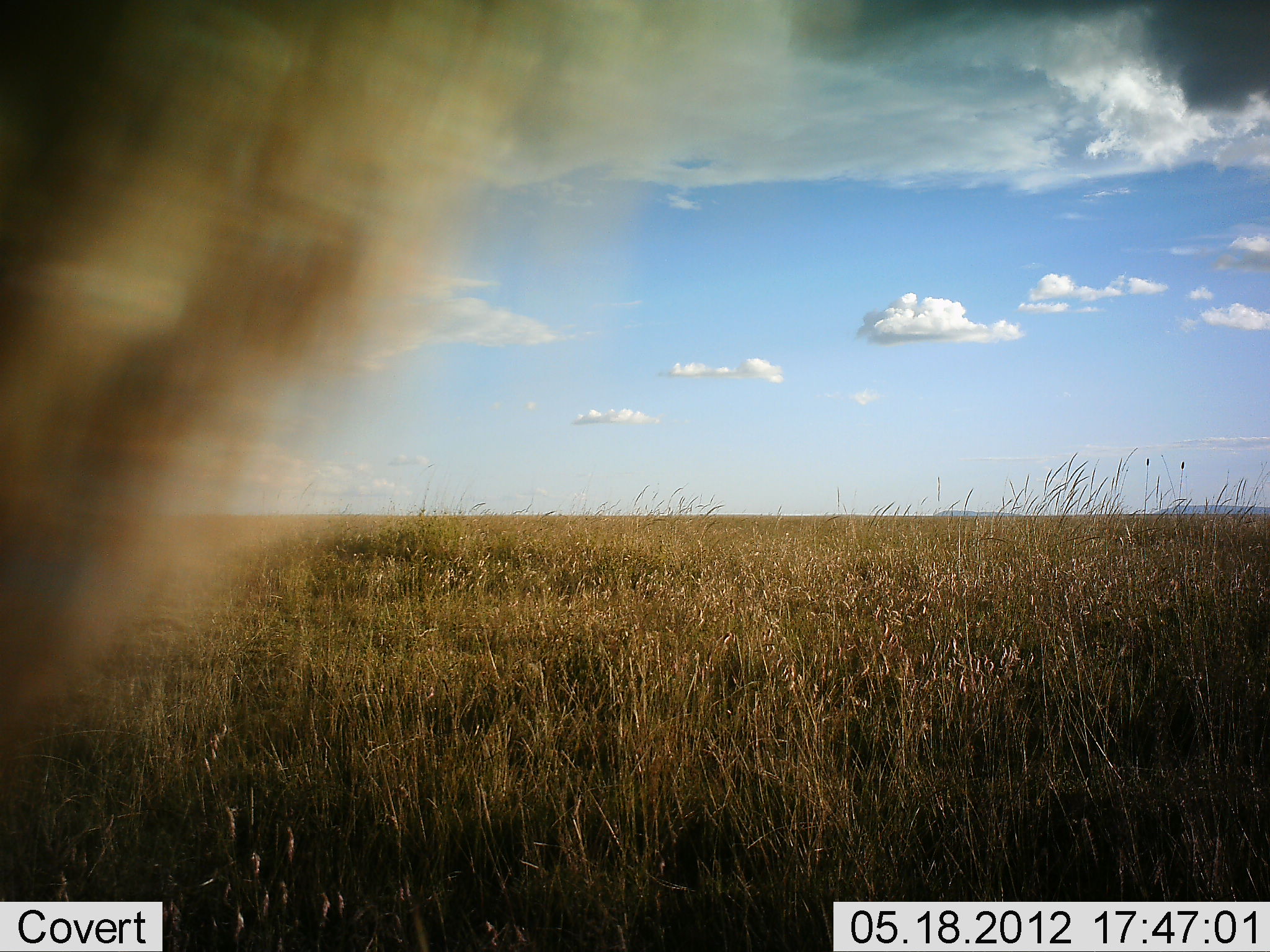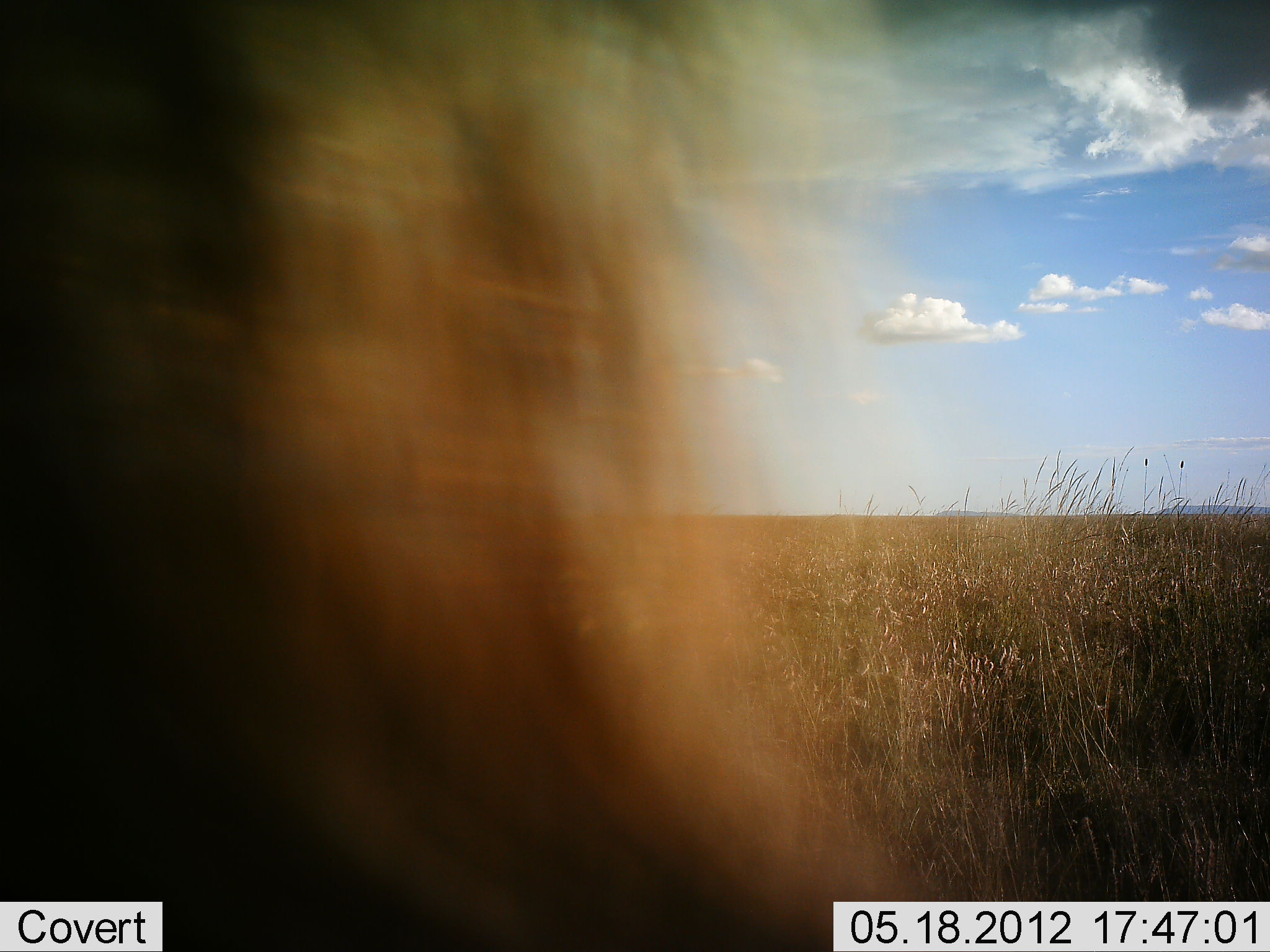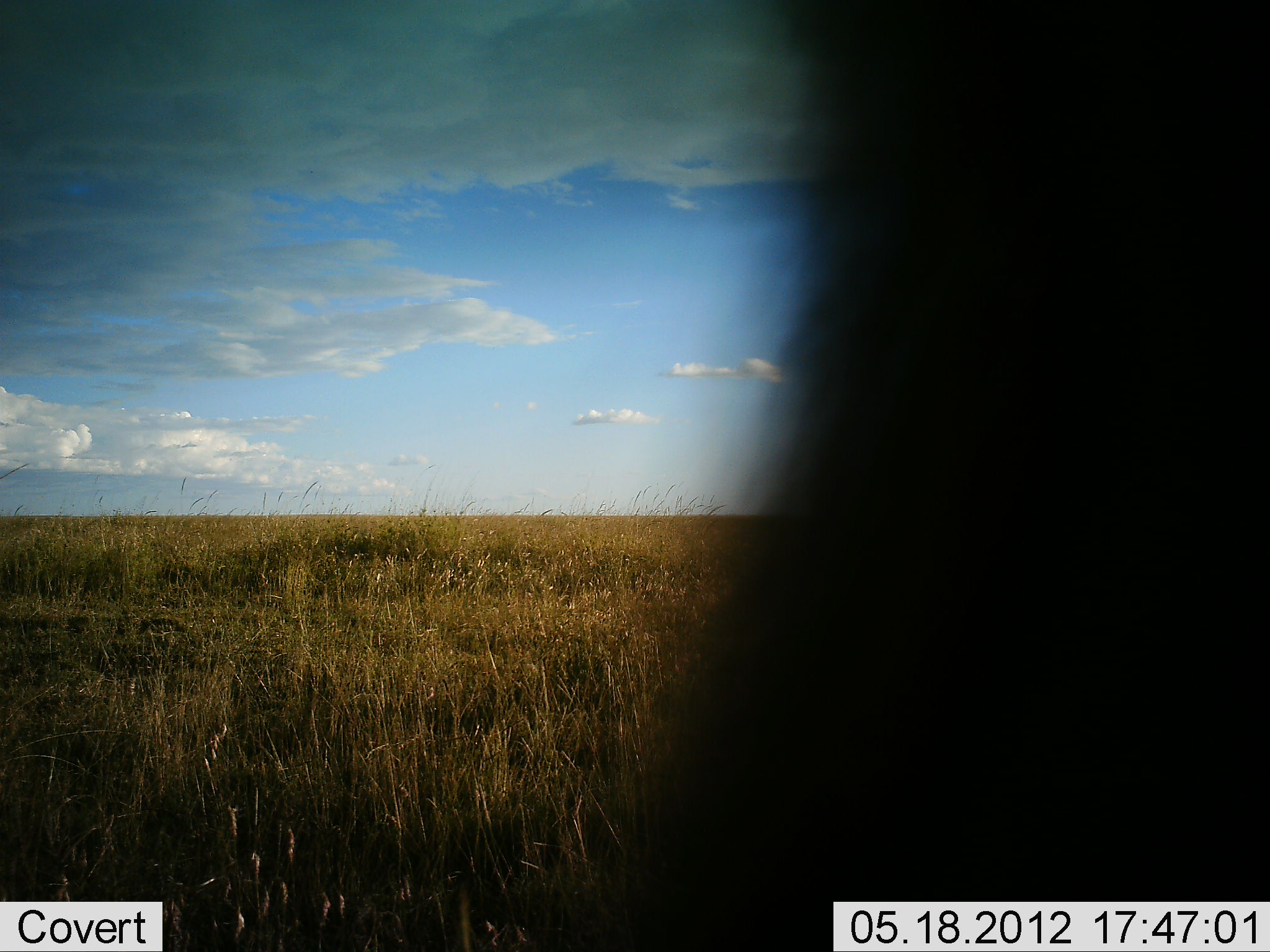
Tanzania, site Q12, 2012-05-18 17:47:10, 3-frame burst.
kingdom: Animalia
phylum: Chordata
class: Mammalia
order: Carnivora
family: Felidae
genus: Panthera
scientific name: Panthera leo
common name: lion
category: lionmale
Lionmale (lion) (Panthera leo), count 1. Behavior (volunteer vote fractions): standing 33%, resting 0%, moving 67%, interacting 0%. Young present (vote fraction): 0%. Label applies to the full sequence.